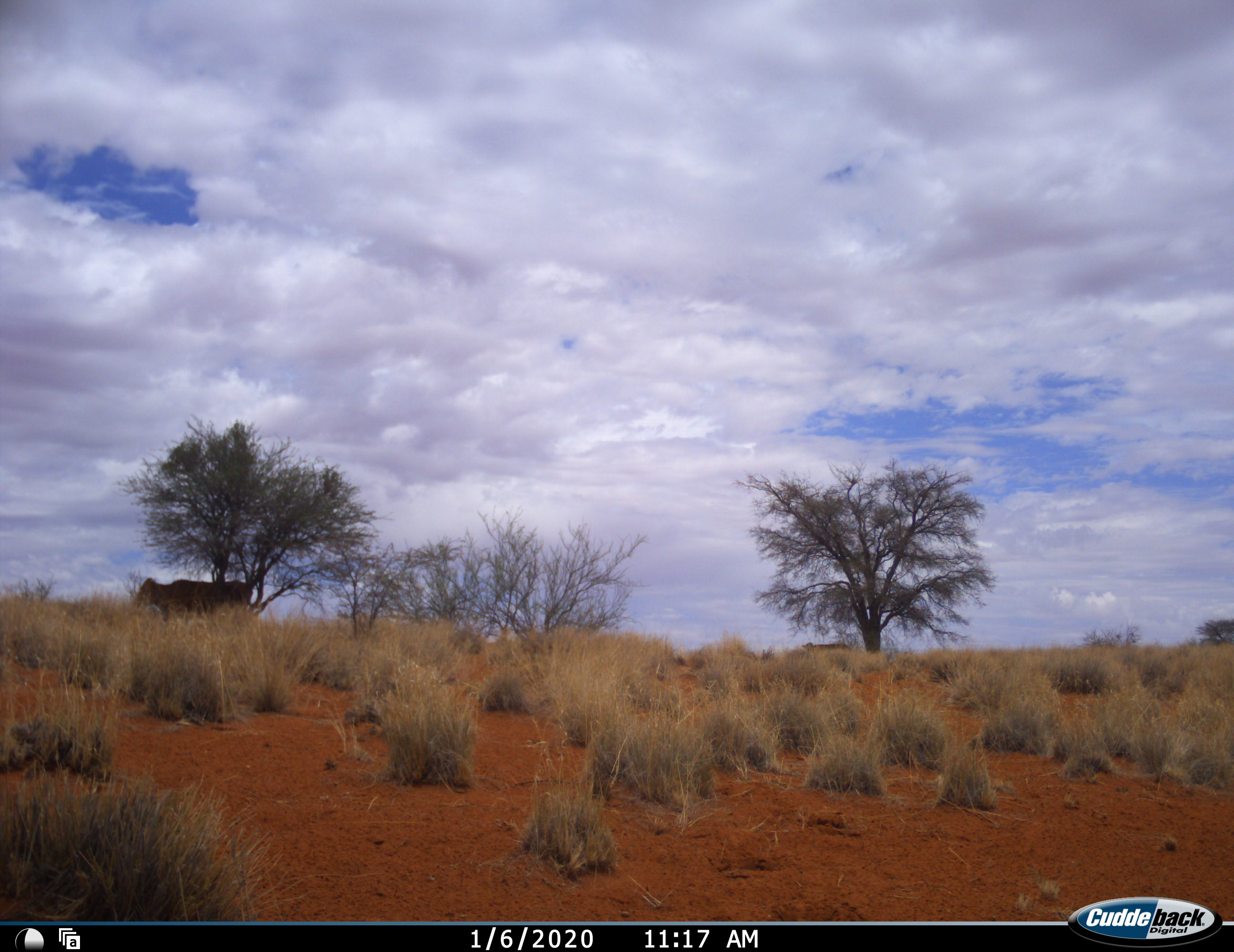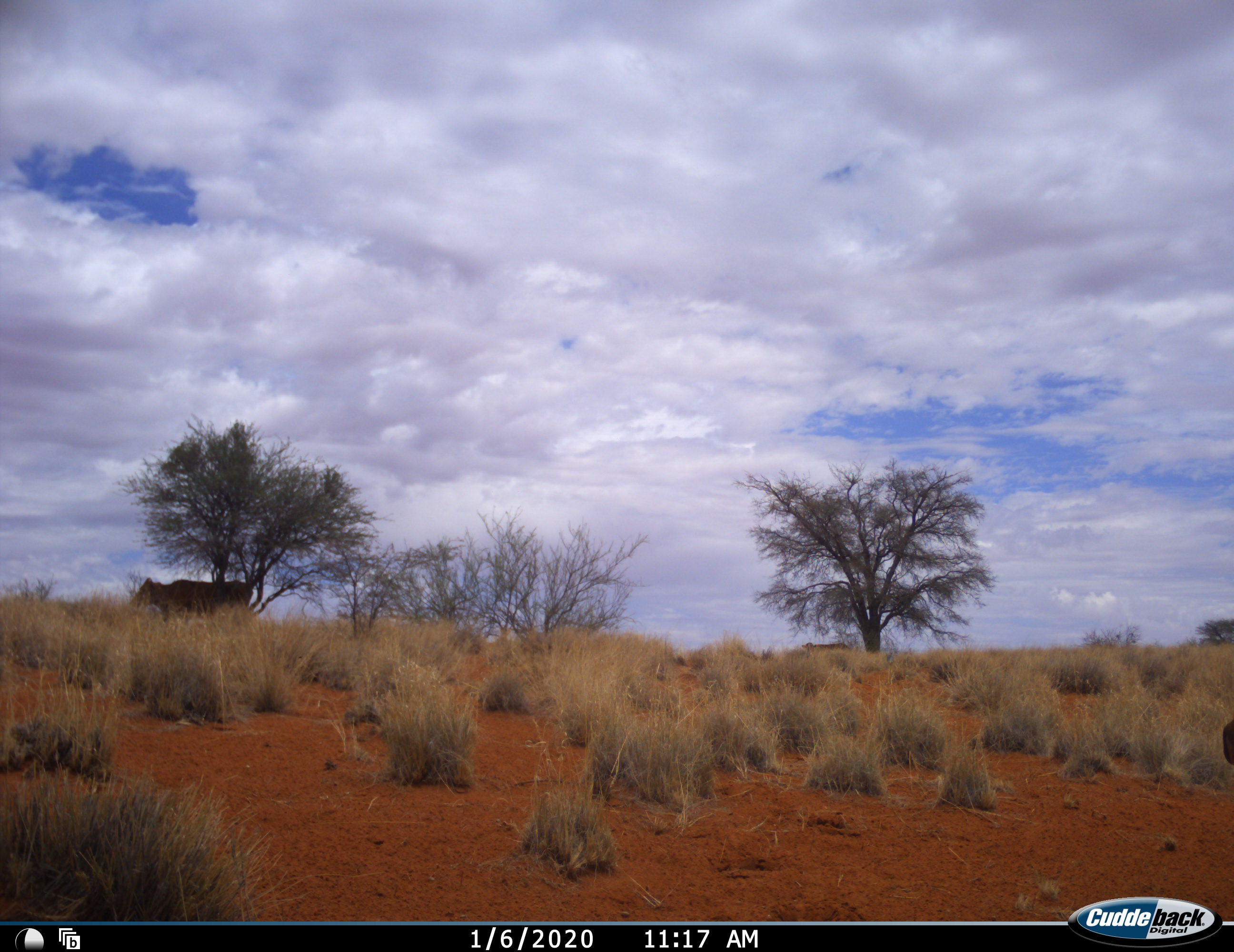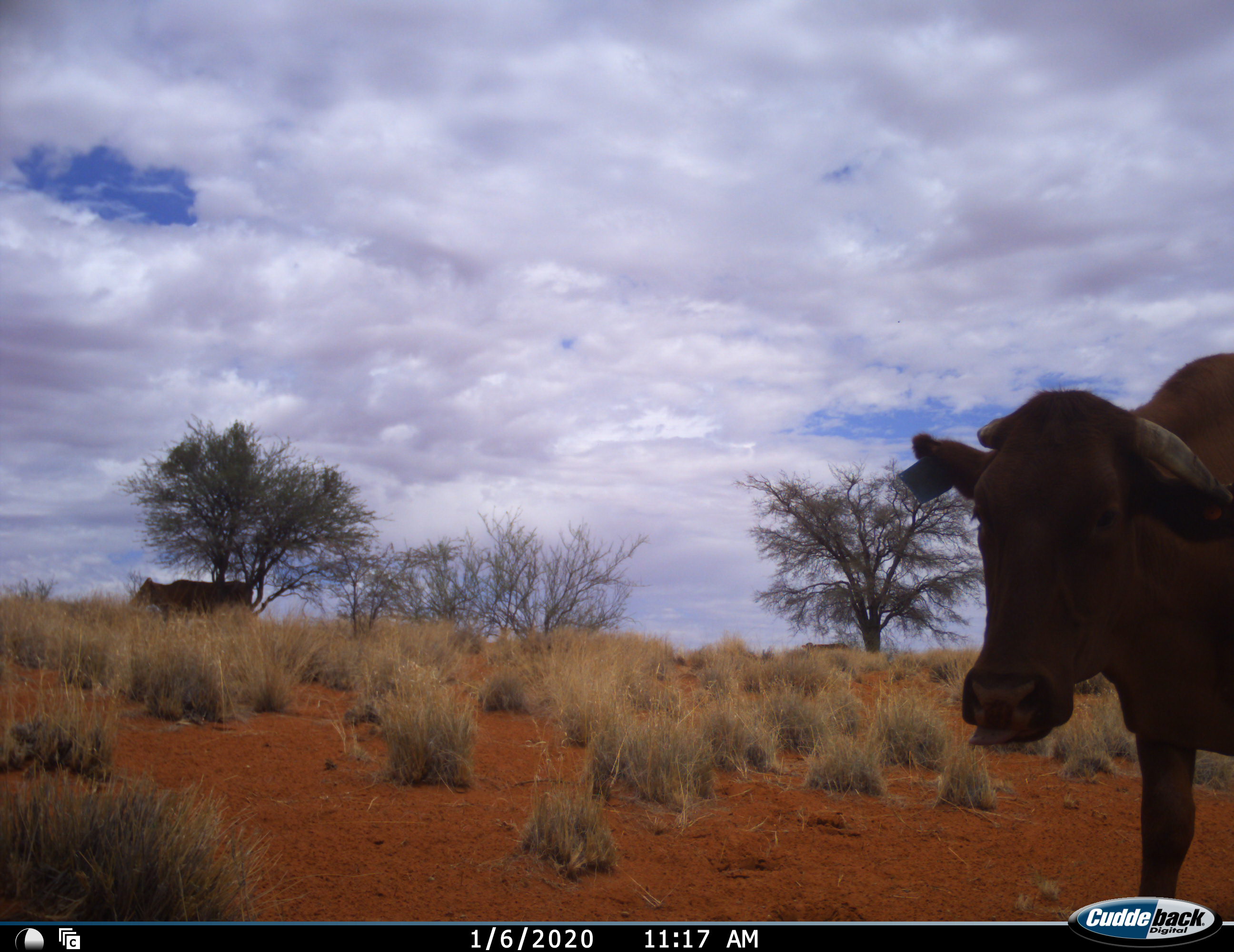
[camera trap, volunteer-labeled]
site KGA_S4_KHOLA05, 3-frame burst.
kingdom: Animalia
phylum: Chordata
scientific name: Vertebrata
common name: domestic animal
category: domesticanimal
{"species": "domesticanimal (domestic animal) (Vertebrata)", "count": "2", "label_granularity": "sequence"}